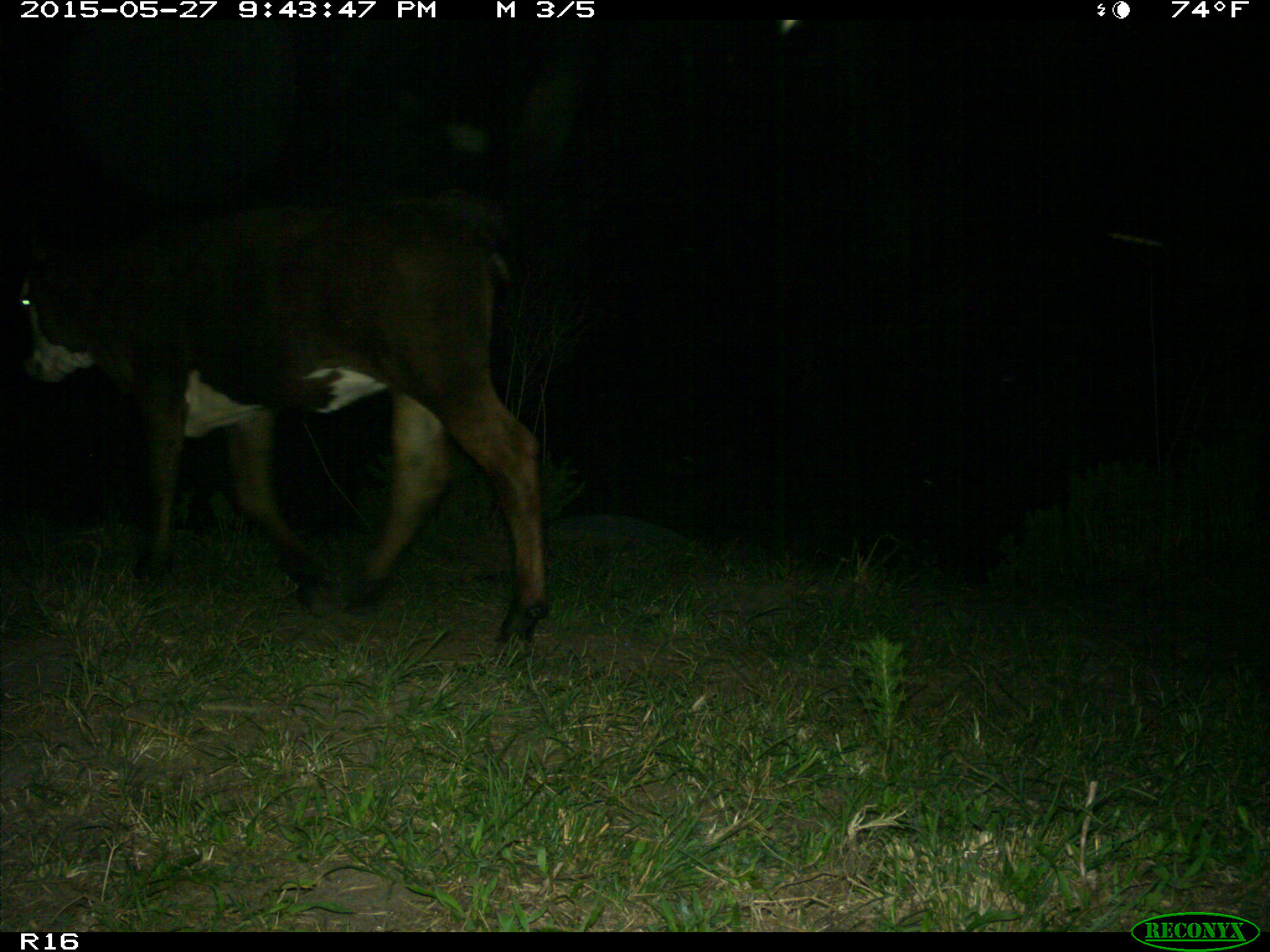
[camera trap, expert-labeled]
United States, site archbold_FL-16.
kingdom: Animalia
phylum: Chordata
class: Mammalia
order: Artiodactyla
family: Bovidae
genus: Bos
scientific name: Bos taurus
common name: domestic cow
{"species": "Bos taurus (domestic cow)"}